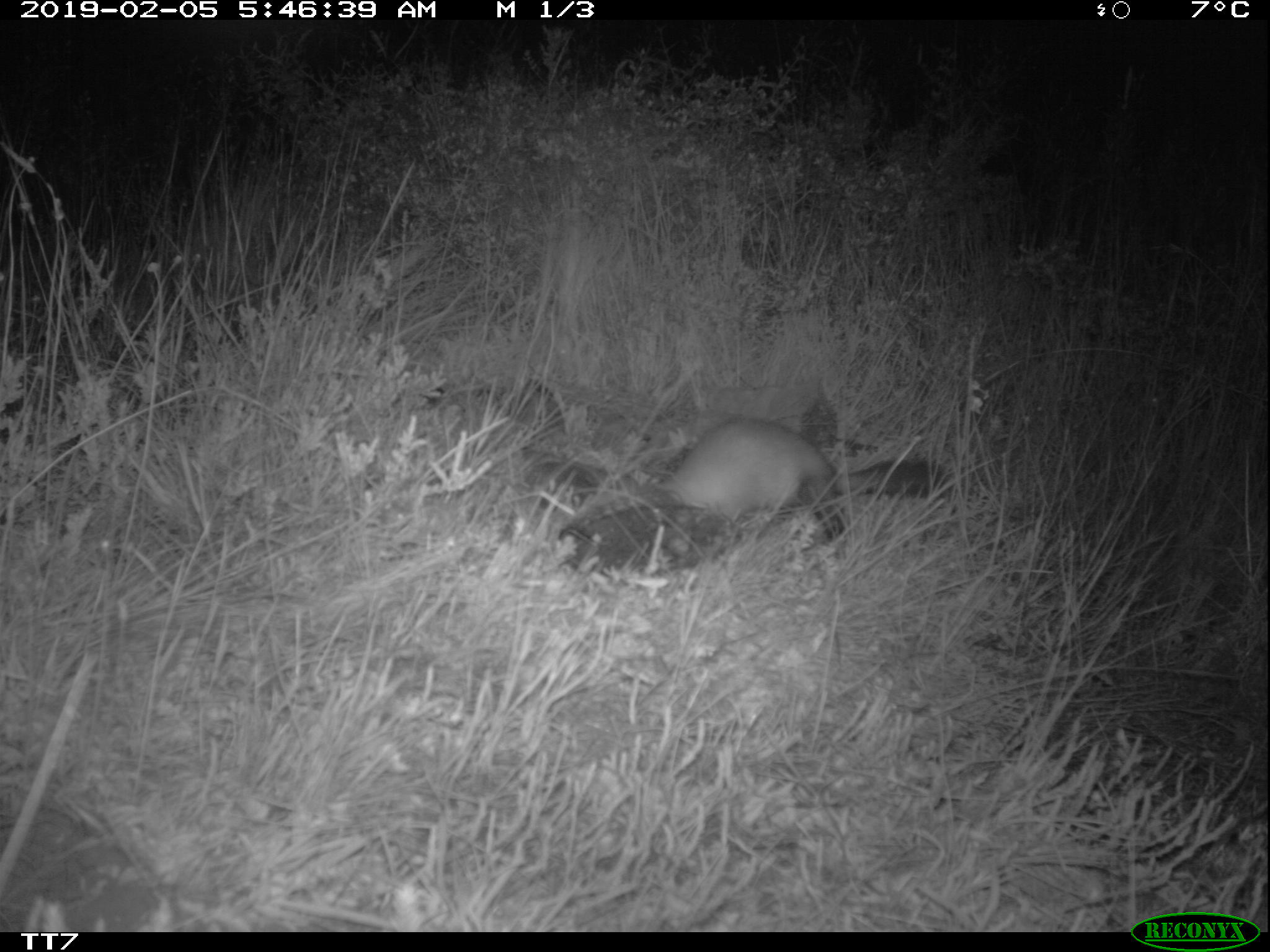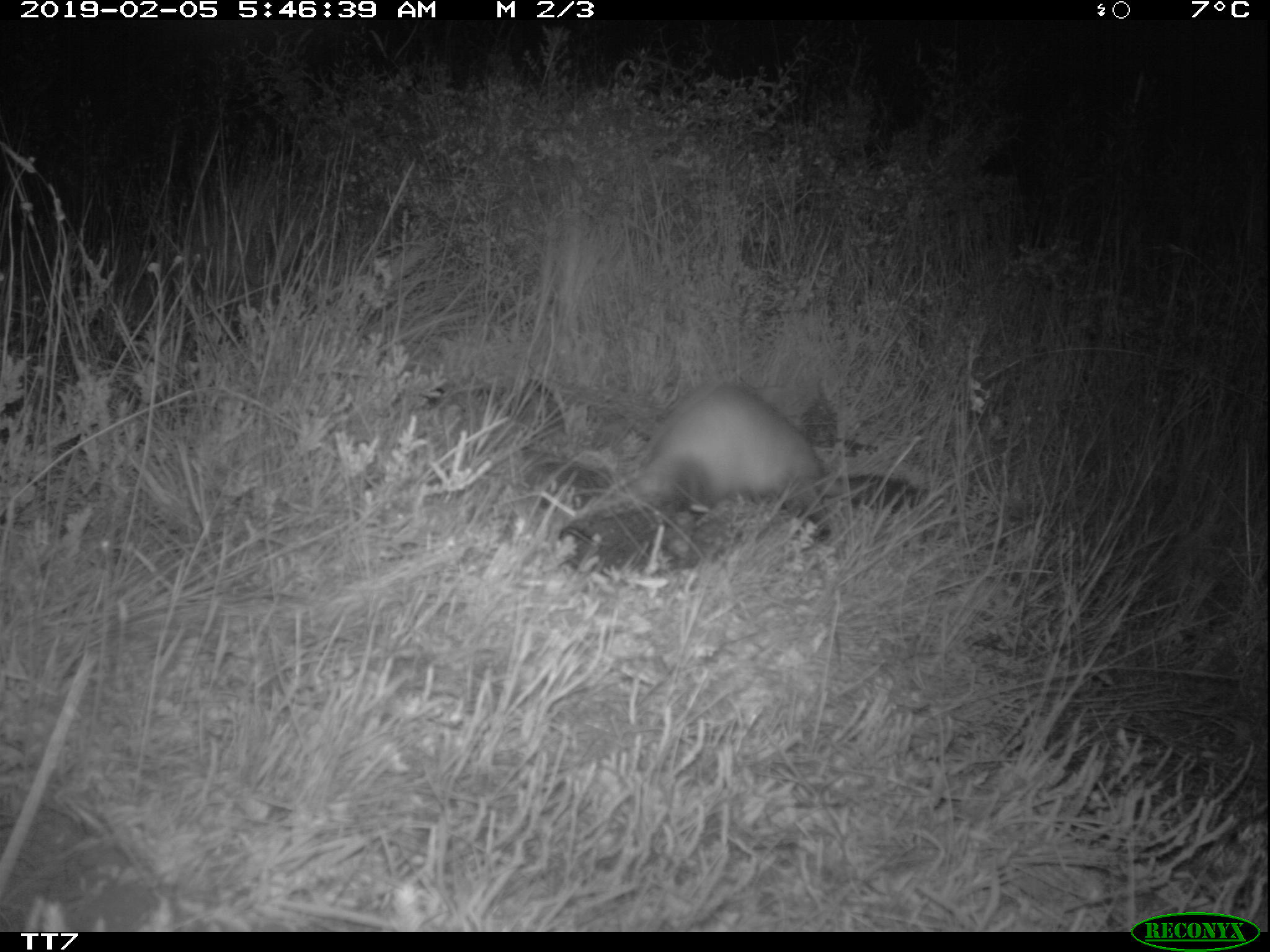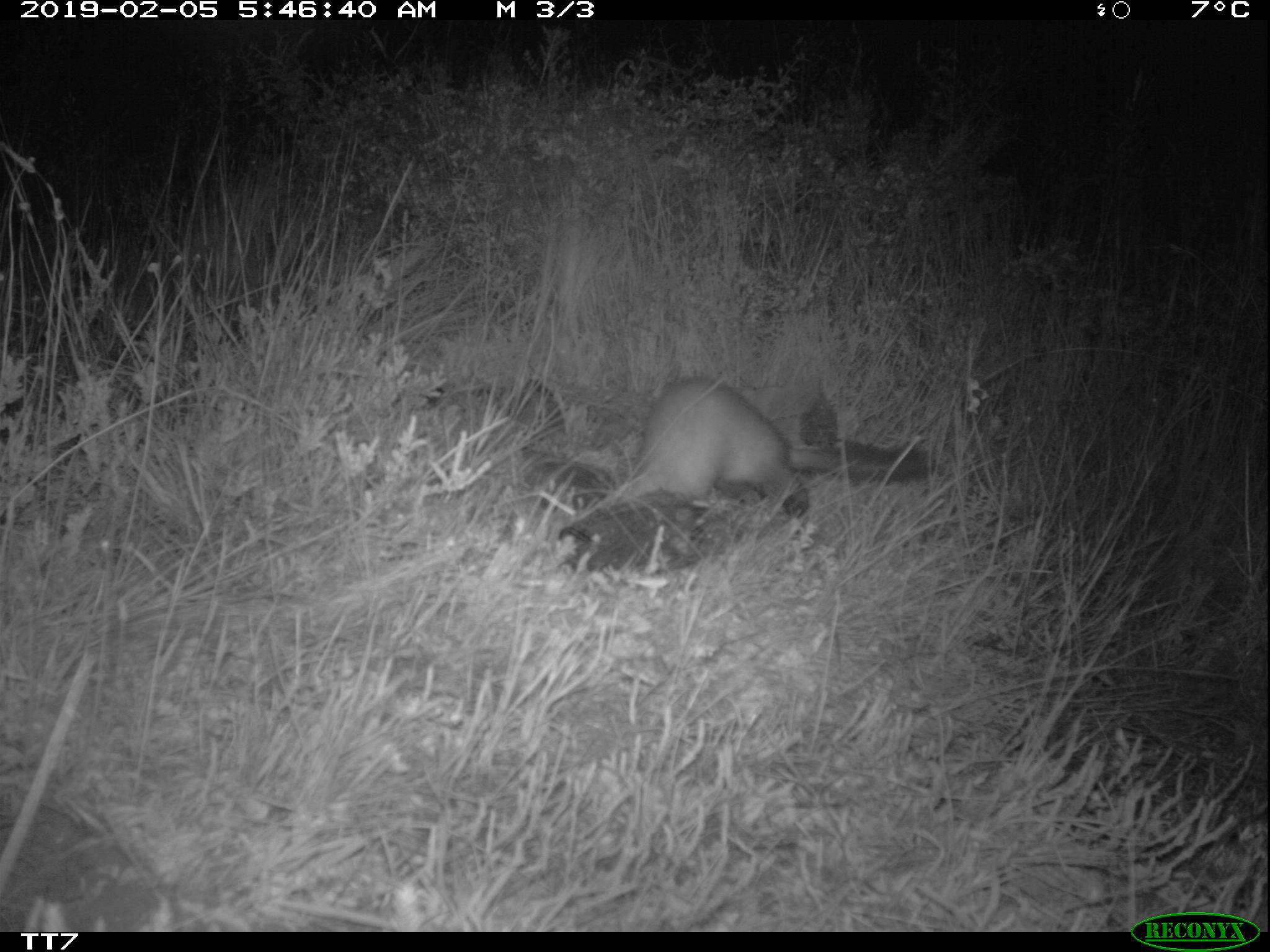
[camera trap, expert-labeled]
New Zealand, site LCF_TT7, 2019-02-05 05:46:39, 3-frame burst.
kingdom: Animalia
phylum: Chordata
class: Mammalia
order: Carnivora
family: Mustelidae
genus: Mustela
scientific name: Mustela furo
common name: ferret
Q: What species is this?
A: Ferret (Mustela furo).